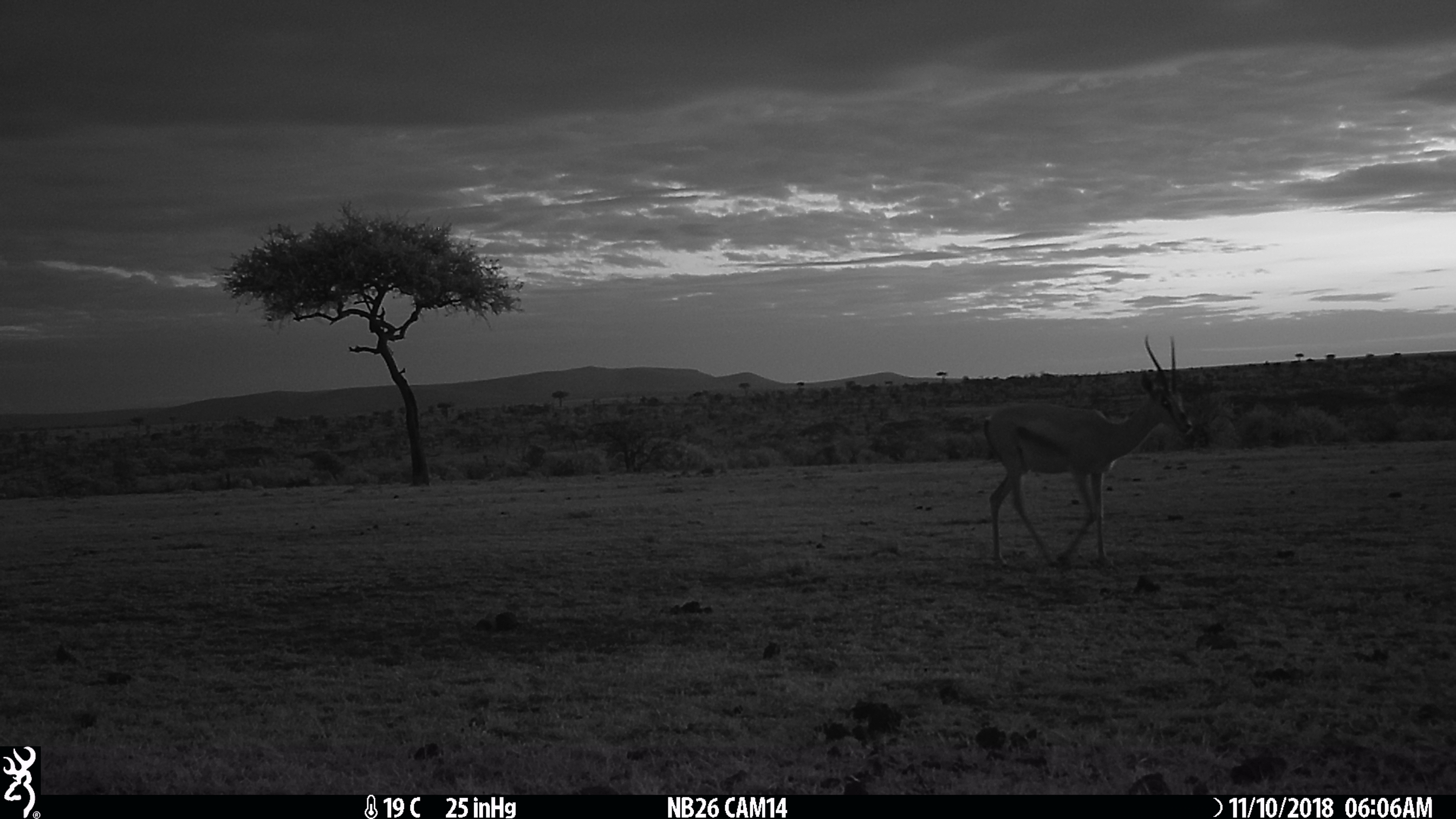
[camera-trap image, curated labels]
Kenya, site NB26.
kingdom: Animalia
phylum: Chordata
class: Mammalia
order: Artiodactyla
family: Bovidae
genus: Nanger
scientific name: Nanger granti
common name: grant's gazelle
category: gazelle grants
Gazelle grants (grant's gazelle) (Nanger granti).